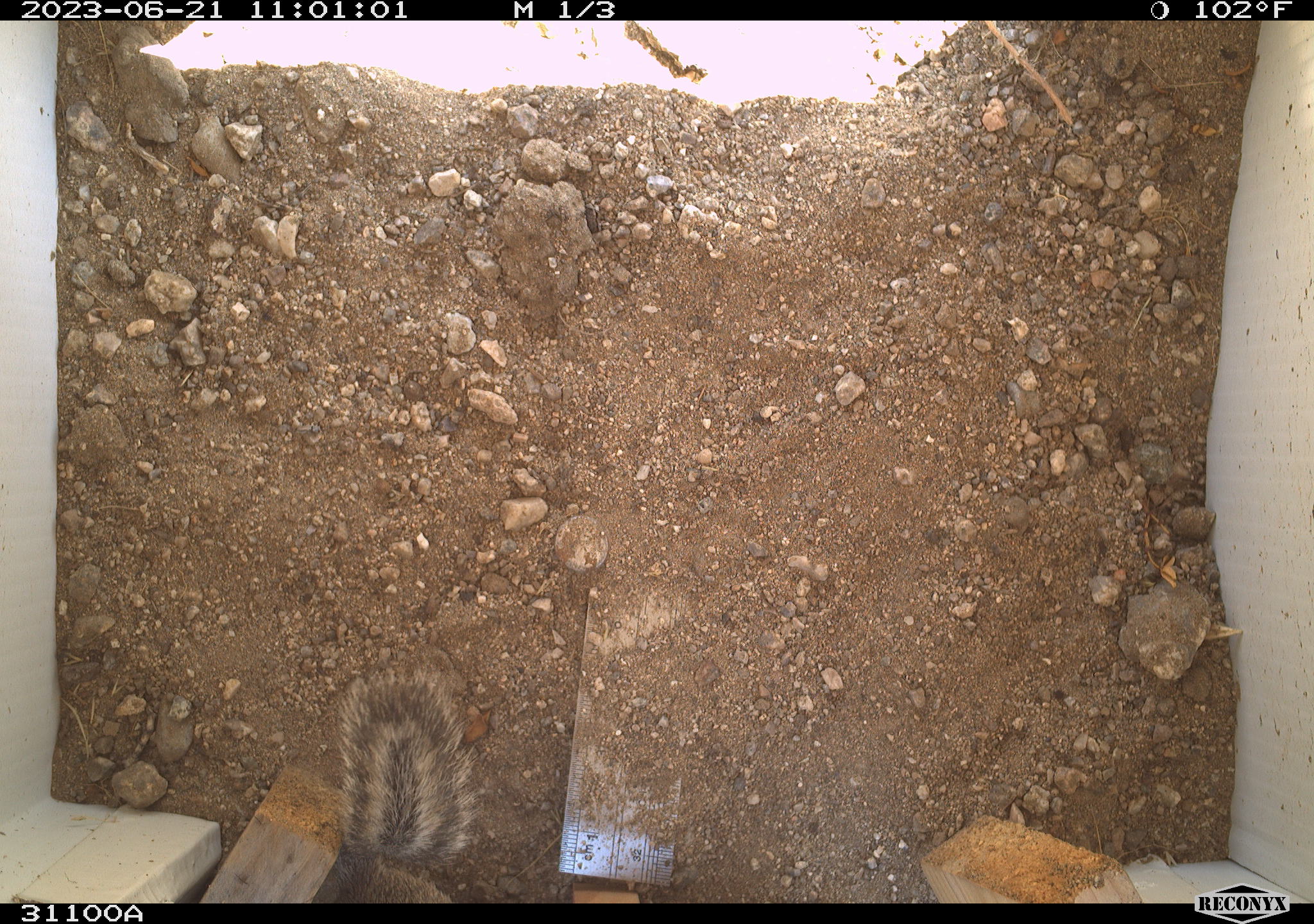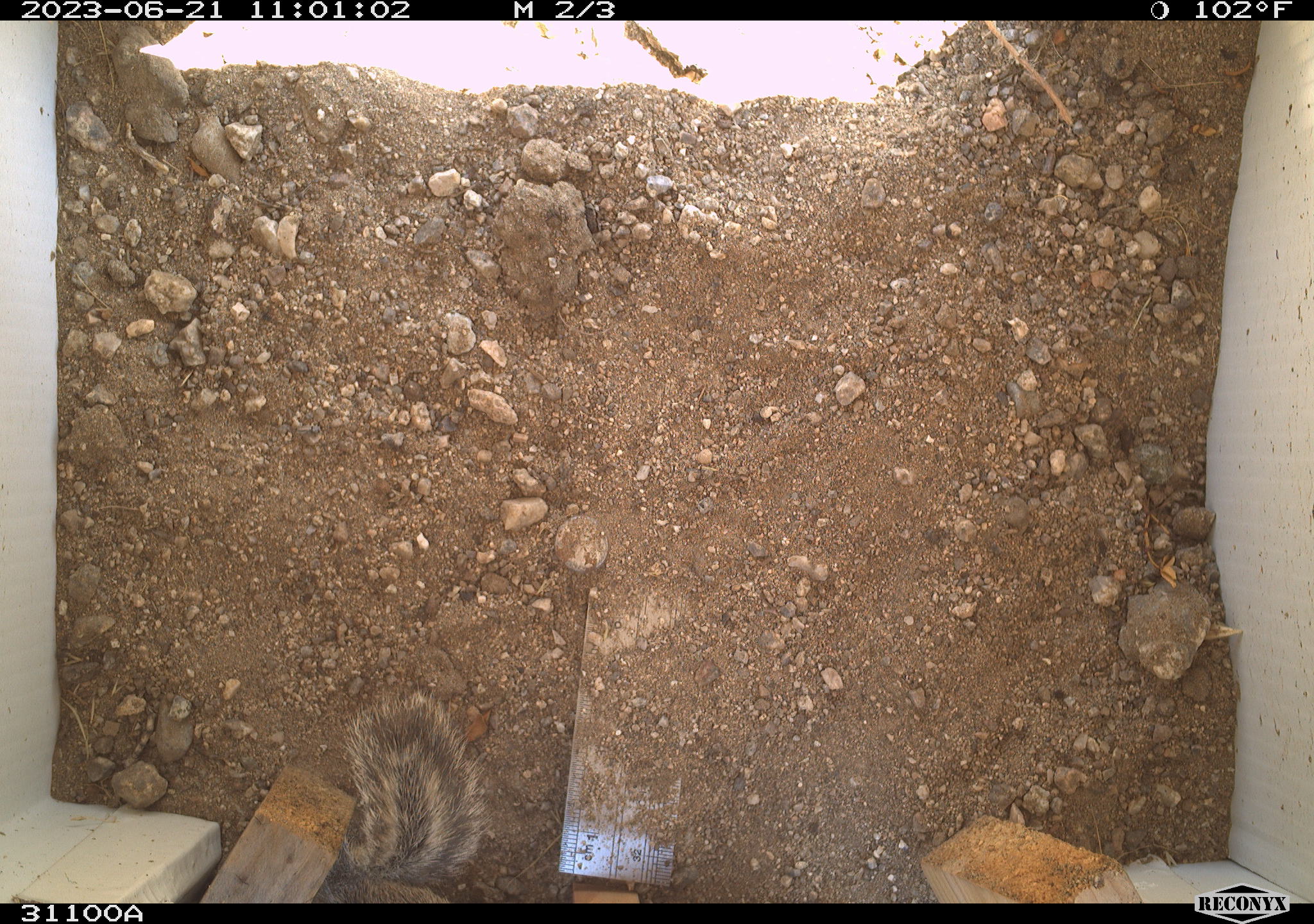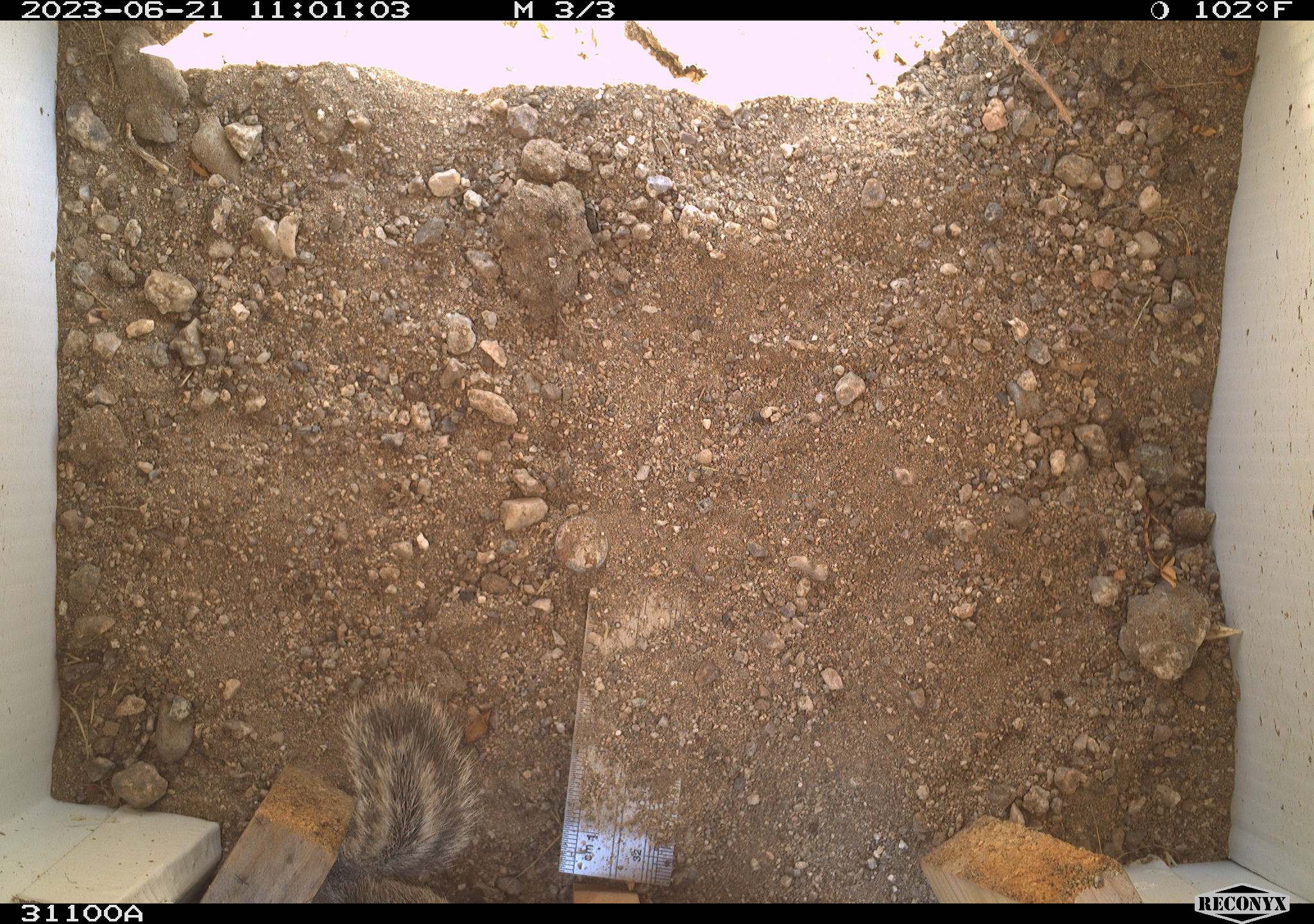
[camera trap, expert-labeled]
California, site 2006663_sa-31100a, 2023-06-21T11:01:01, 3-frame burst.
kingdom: Animalia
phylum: Chordata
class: Mammalia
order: Rodentia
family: Sciuridae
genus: Ammospermophilus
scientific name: Ammospermophilus leucurus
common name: white-tailed antelope squirrel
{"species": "white-tailed antelope squirrel (Ammospermophilus leucurus)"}